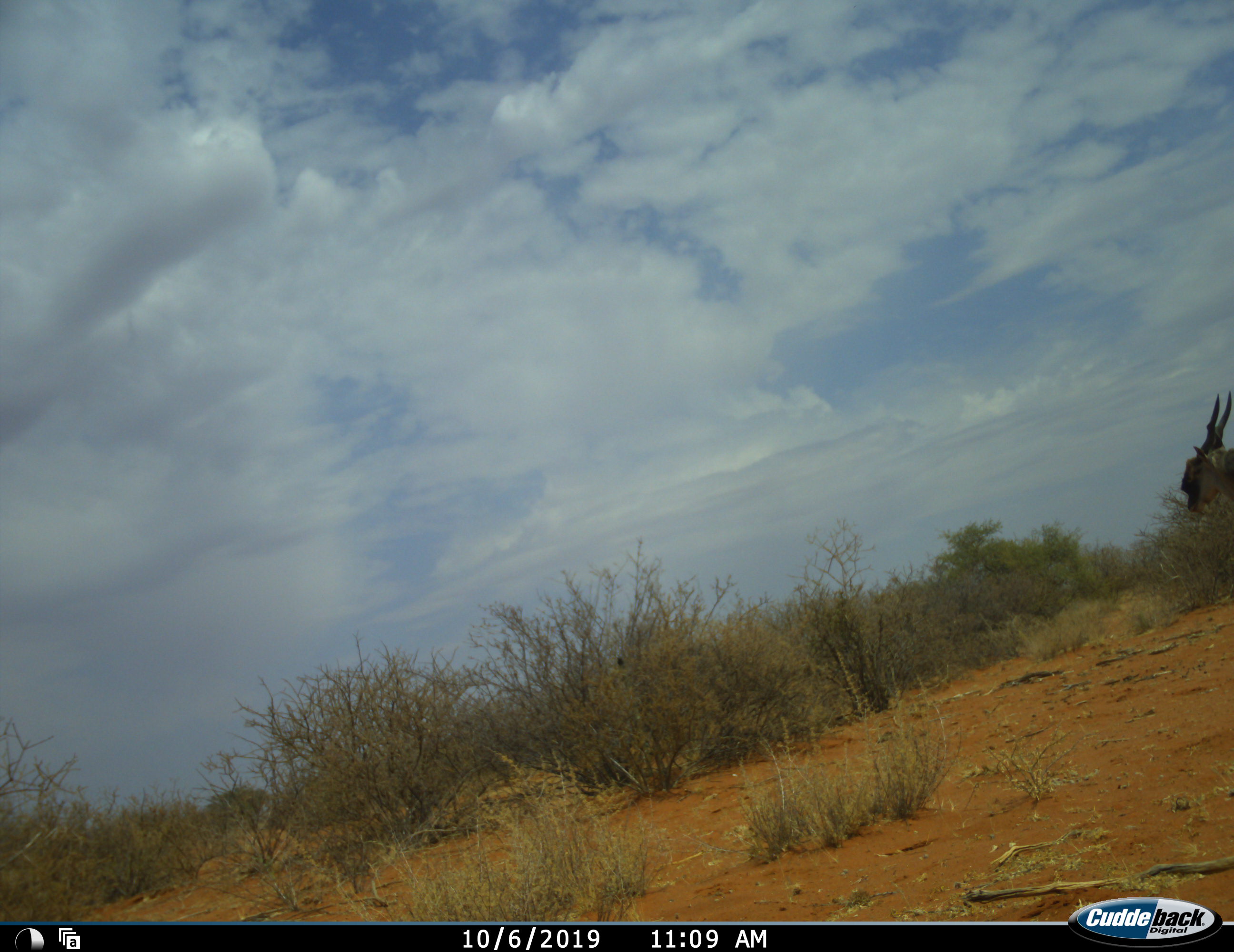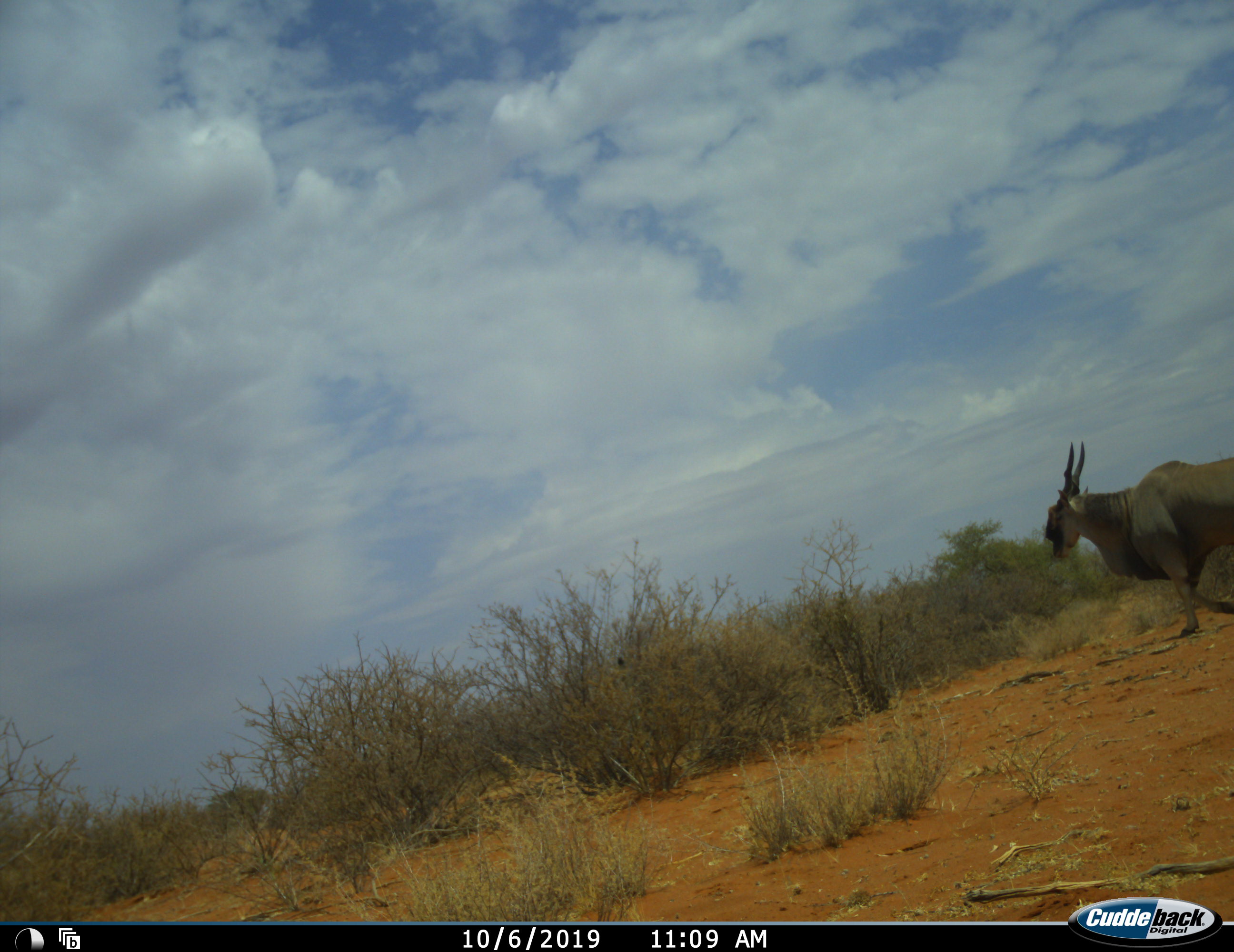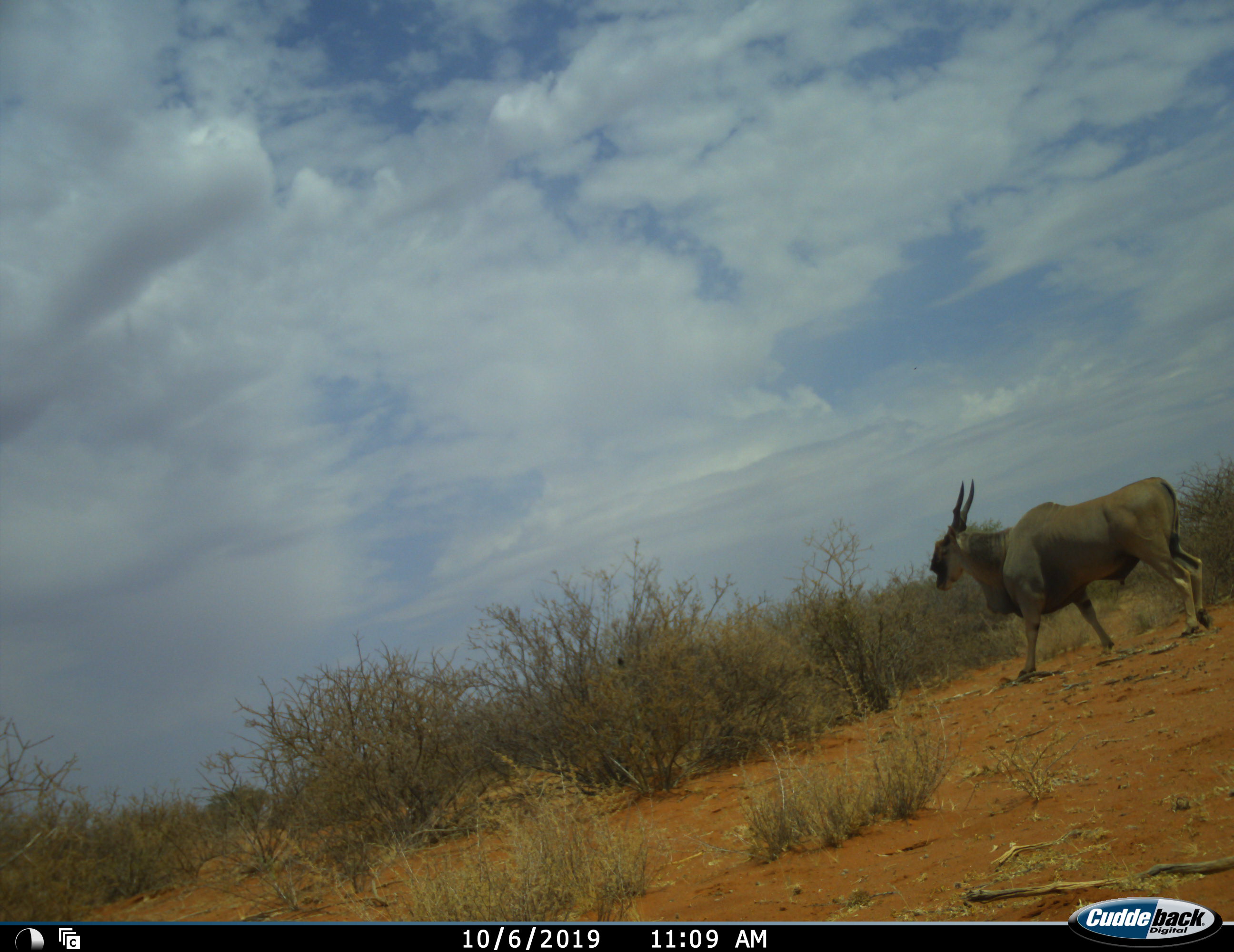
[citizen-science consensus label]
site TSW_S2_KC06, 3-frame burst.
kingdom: Animalia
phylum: Chordata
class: Mammalia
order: Artiodactyla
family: Bovidae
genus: Tragelaphus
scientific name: Tragelaphus oryx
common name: eland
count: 1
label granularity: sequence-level